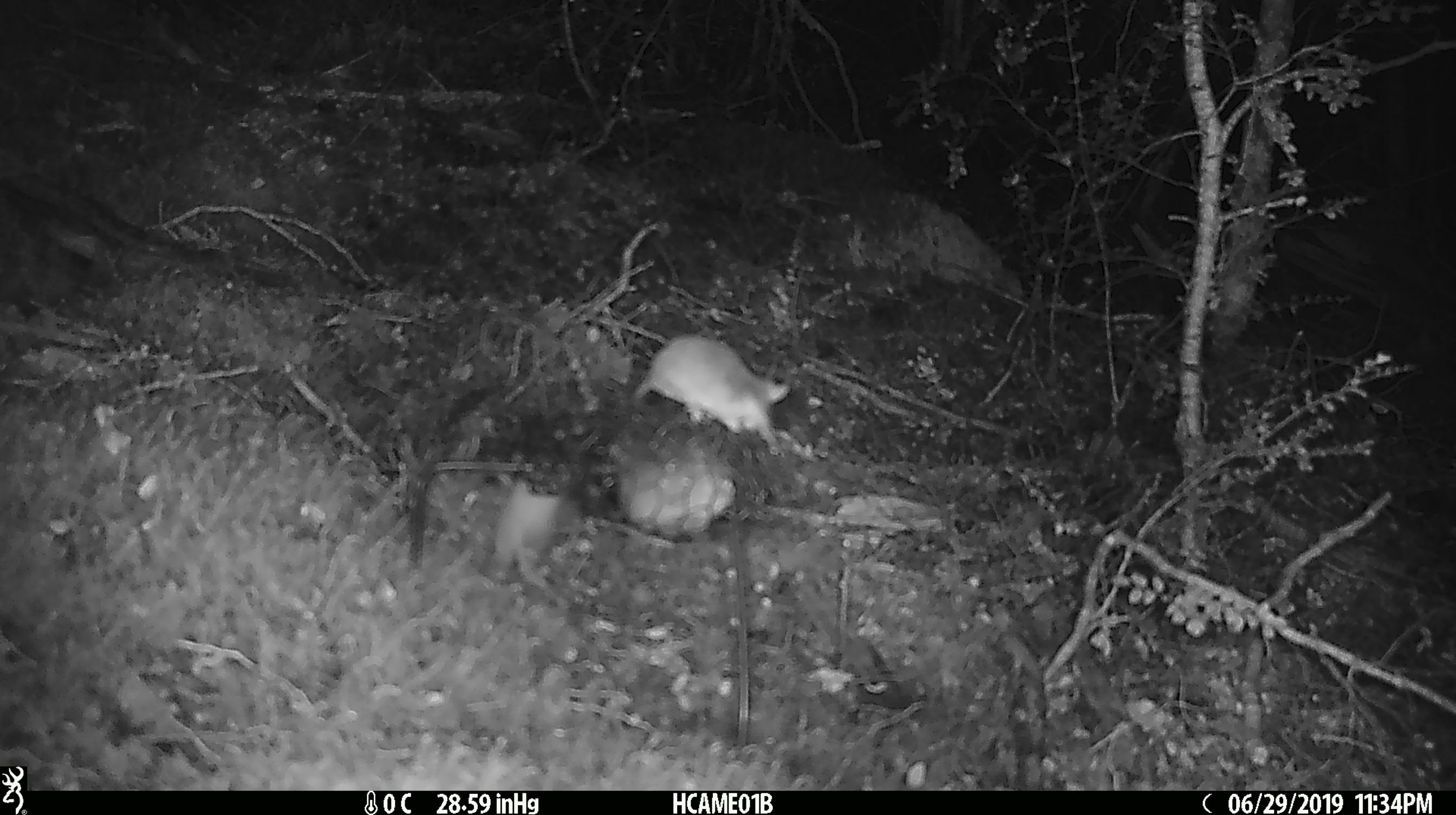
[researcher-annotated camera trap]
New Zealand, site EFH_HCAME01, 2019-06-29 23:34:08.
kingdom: Animalia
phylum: Chordata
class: Mammalia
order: Rodentia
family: Muridae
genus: Mus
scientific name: Mus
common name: mouse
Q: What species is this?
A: Mouse (Mus).